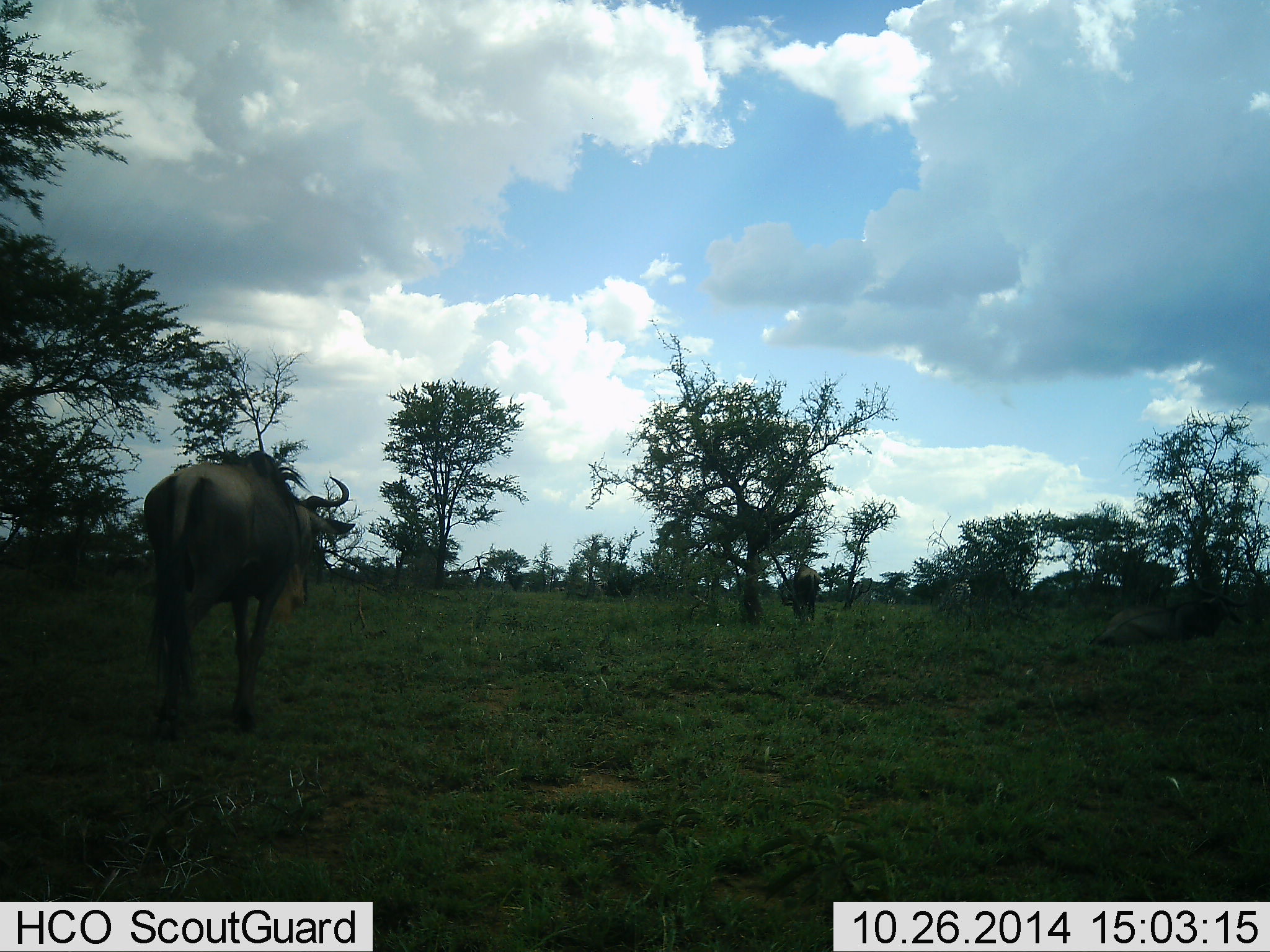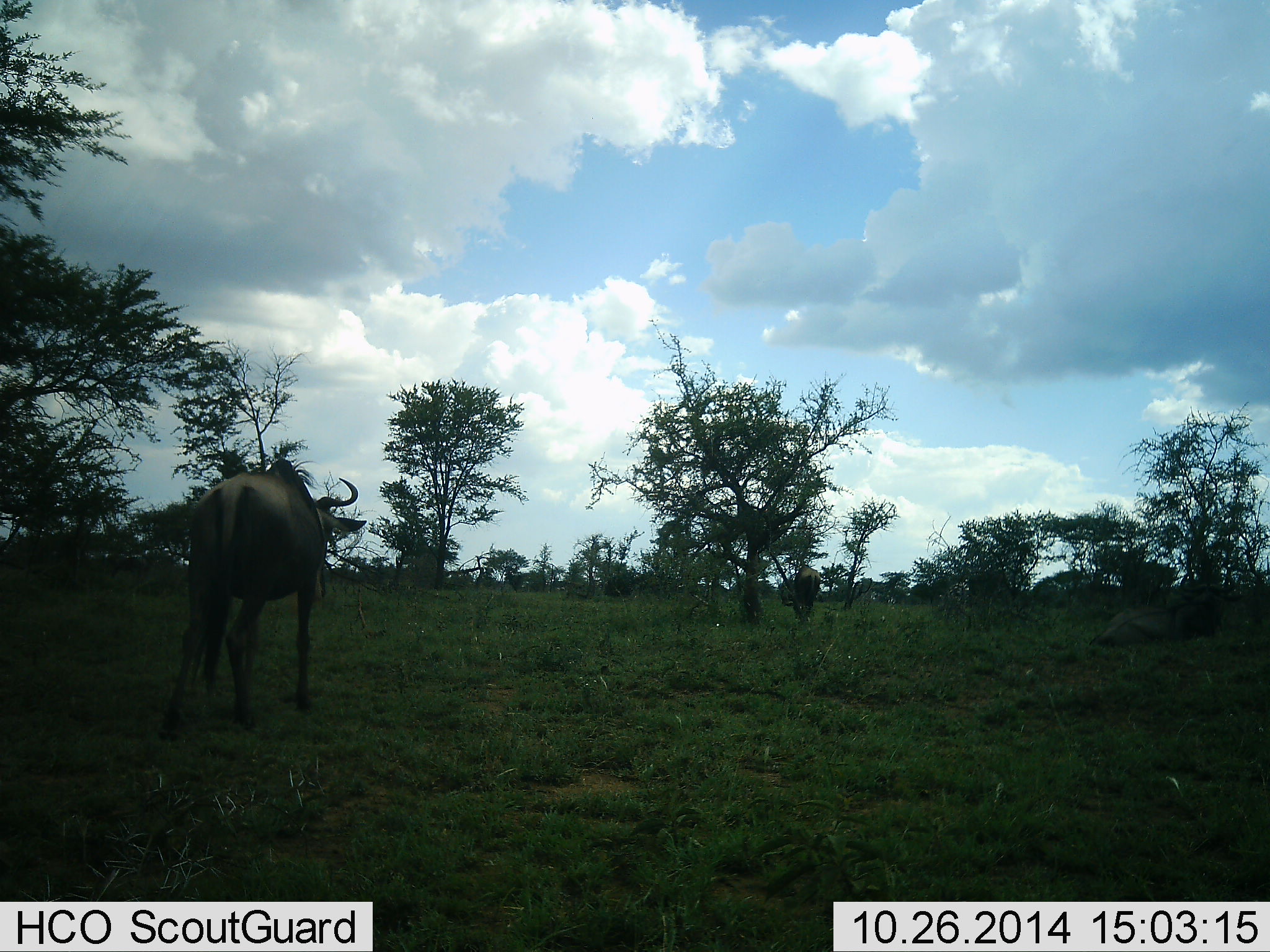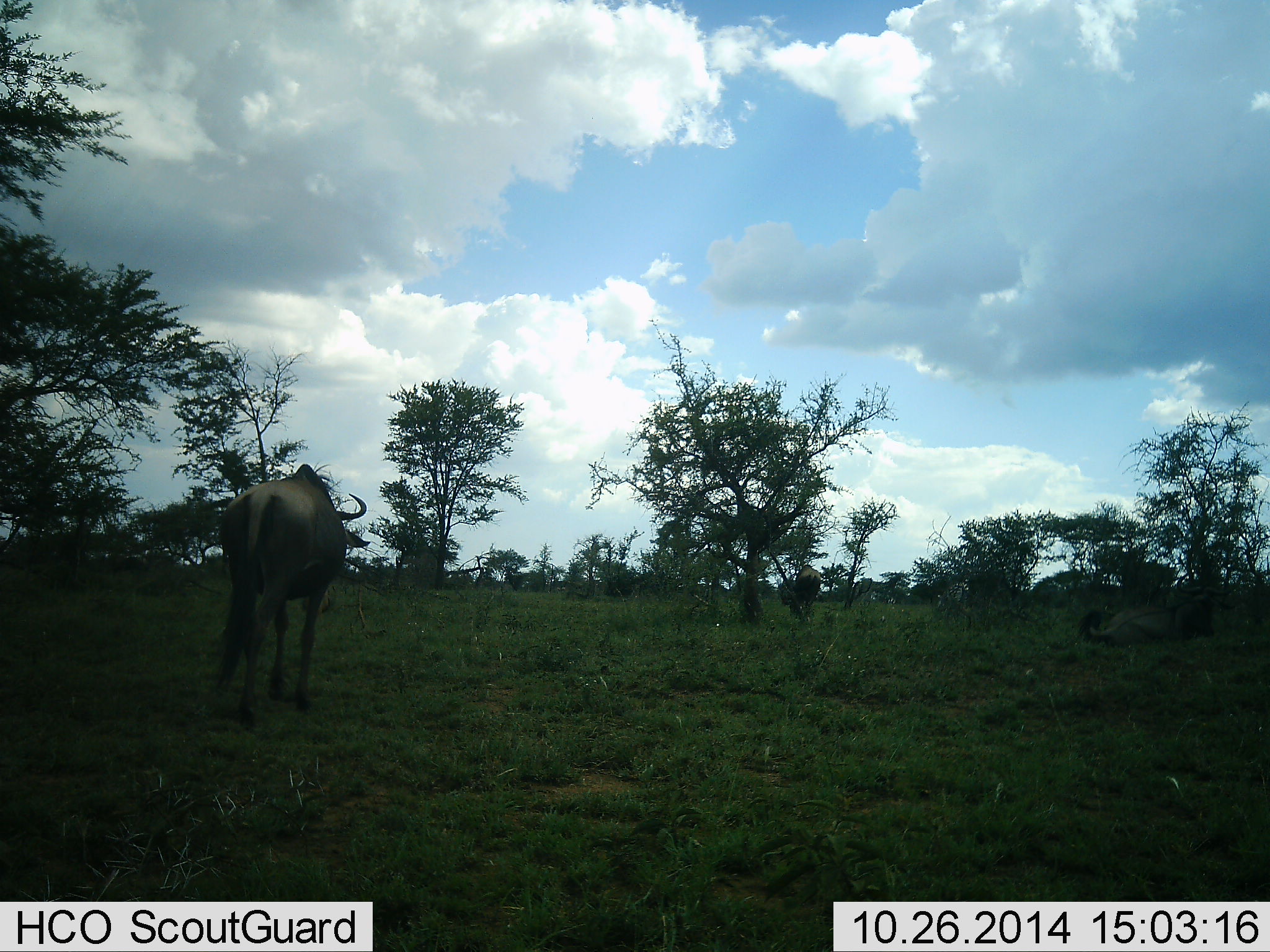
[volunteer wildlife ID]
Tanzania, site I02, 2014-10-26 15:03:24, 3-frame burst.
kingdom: Animalia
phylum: Chordata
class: Mammalia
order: Artiodactyla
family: Bovidae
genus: Connochaetes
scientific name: Connochaetes taurinus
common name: blue wildebeest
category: wildebeest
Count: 3.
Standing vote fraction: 20%.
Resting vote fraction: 20%.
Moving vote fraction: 80%.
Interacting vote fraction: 0%.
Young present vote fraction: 0%.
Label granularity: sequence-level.